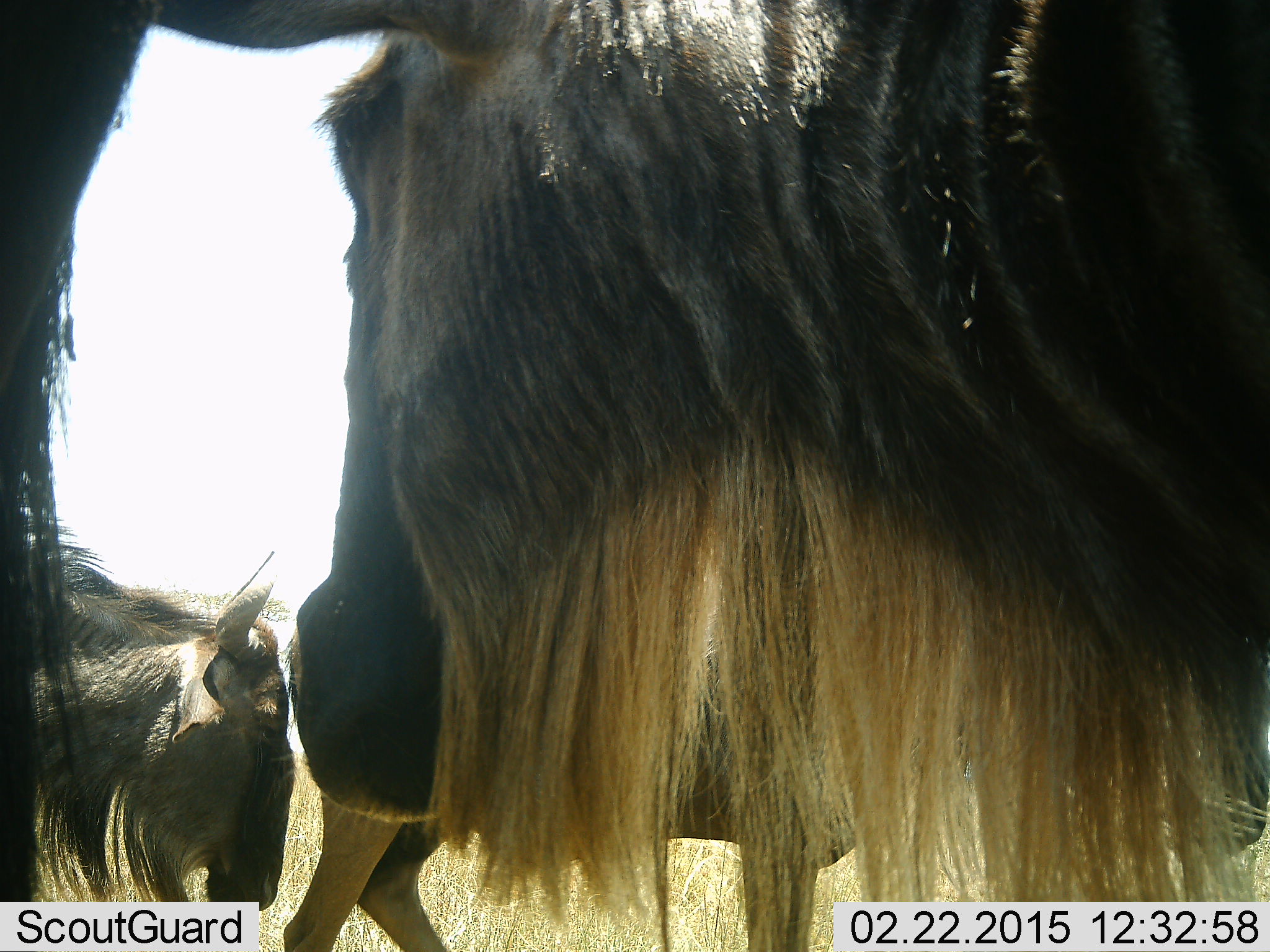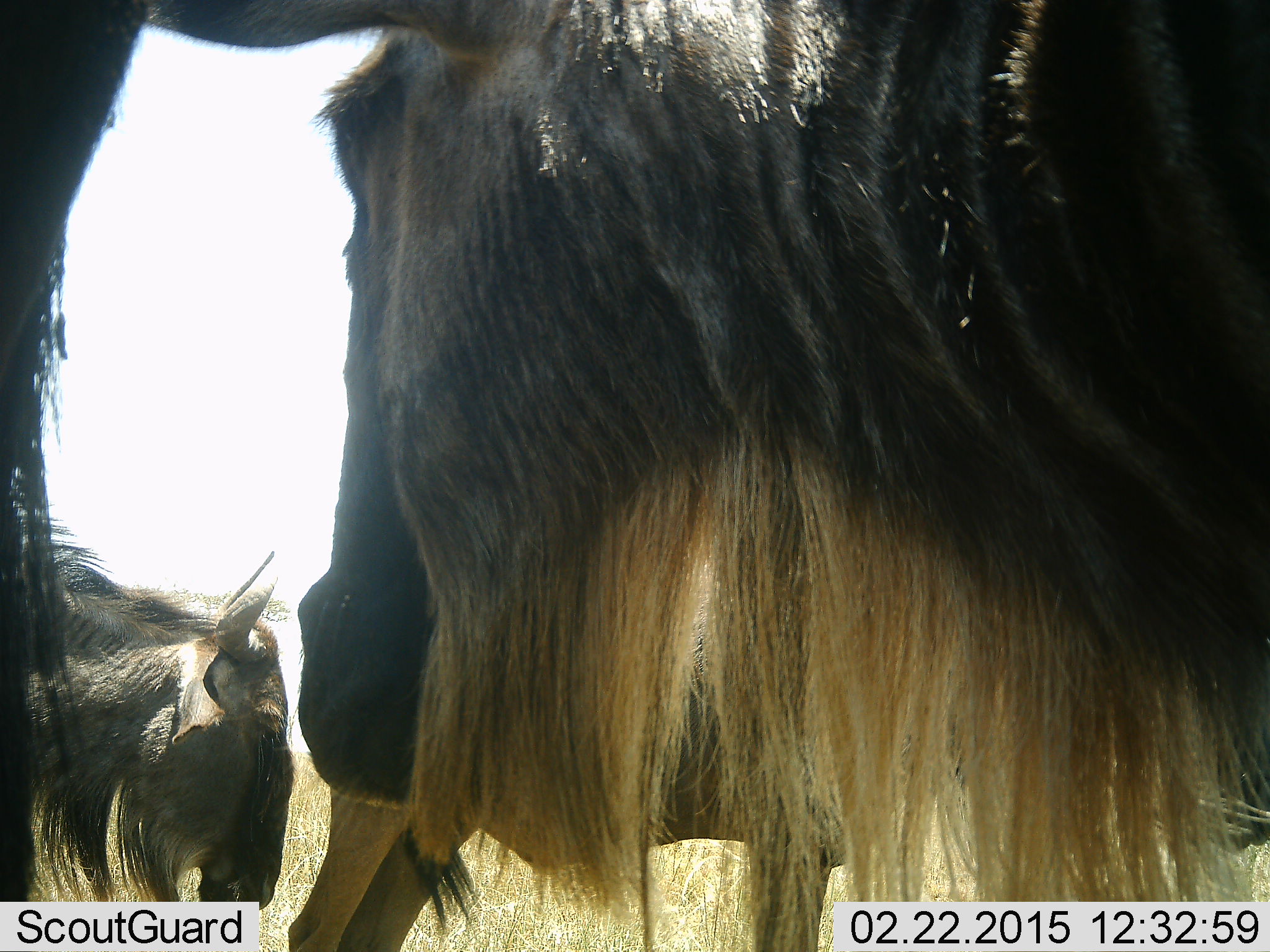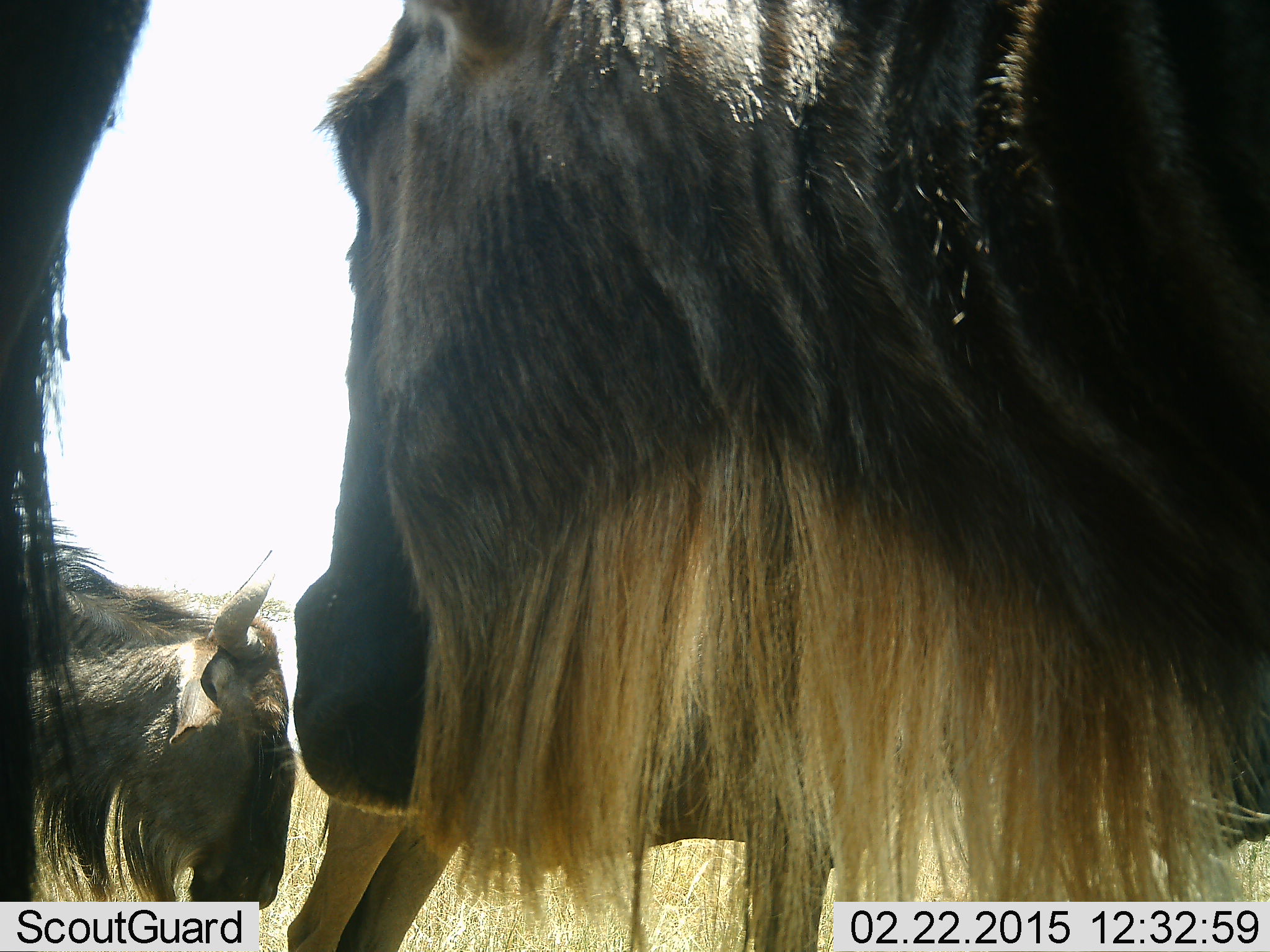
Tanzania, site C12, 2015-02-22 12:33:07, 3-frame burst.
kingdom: Animalia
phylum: Chordata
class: Mammalia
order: Artiodactyla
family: Bovidae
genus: Connochaetes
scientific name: Connochaetes taurinus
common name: blue wildebeest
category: wildebeest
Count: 3.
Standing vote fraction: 60%.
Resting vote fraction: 20%.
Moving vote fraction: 0%.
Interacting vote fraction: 10%.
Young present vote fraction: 0%.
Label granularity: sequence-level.